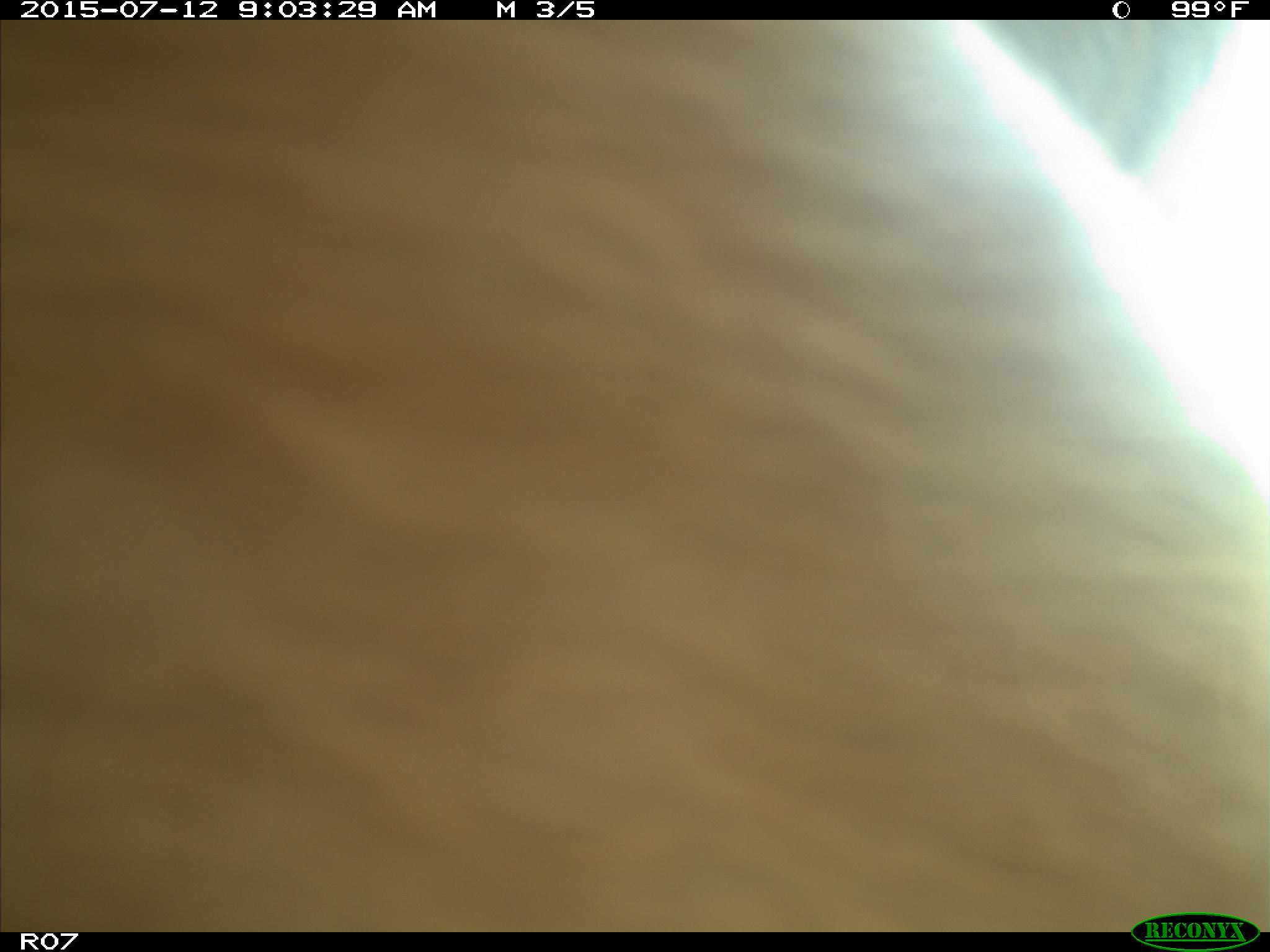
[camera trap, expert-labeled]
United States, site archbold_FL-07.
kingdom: Animalia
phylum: Chordata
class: Mammalia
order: Artiodactyla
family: Bovidae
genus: Bos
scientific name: Bos taurus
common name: domestic cow